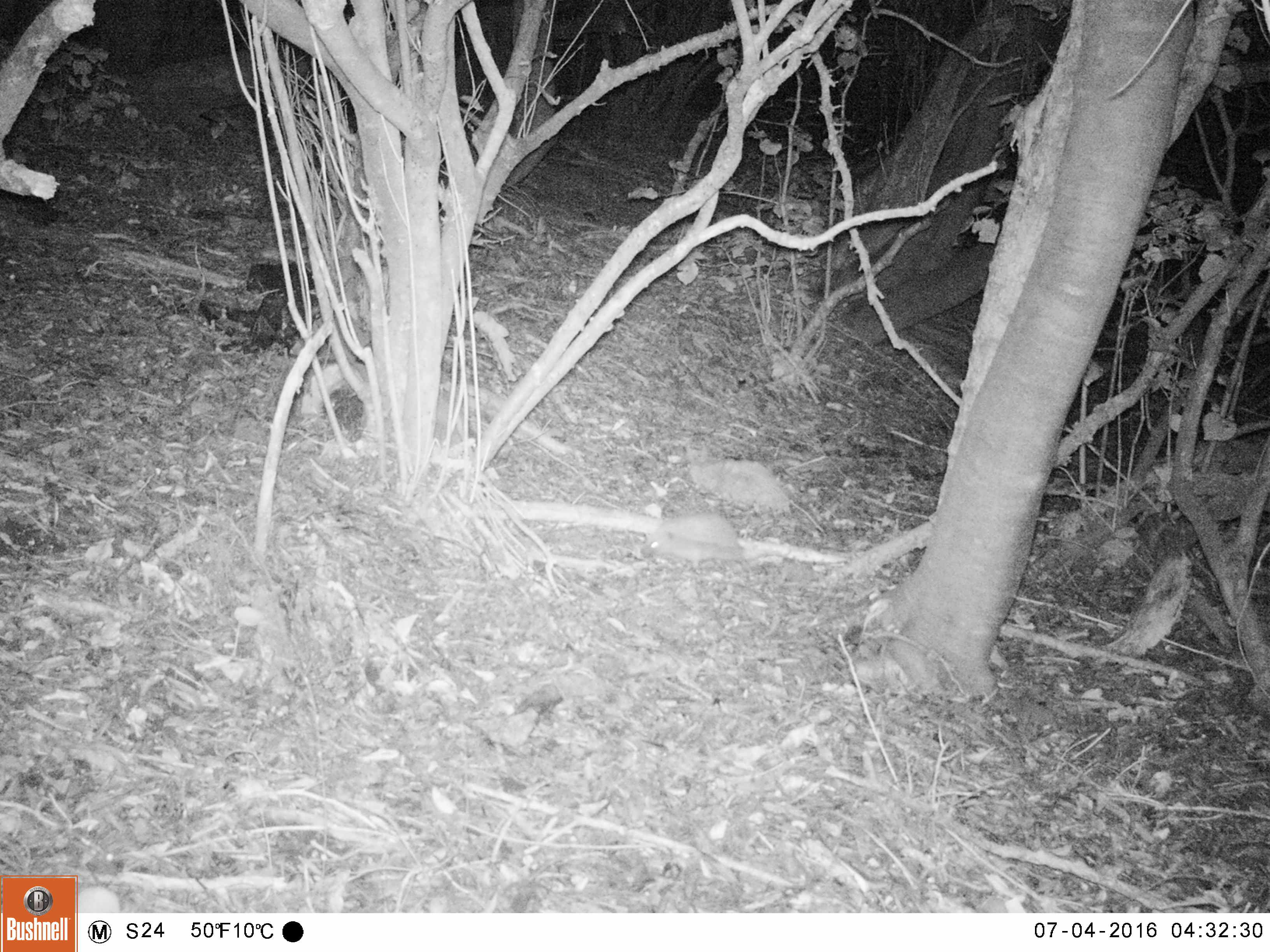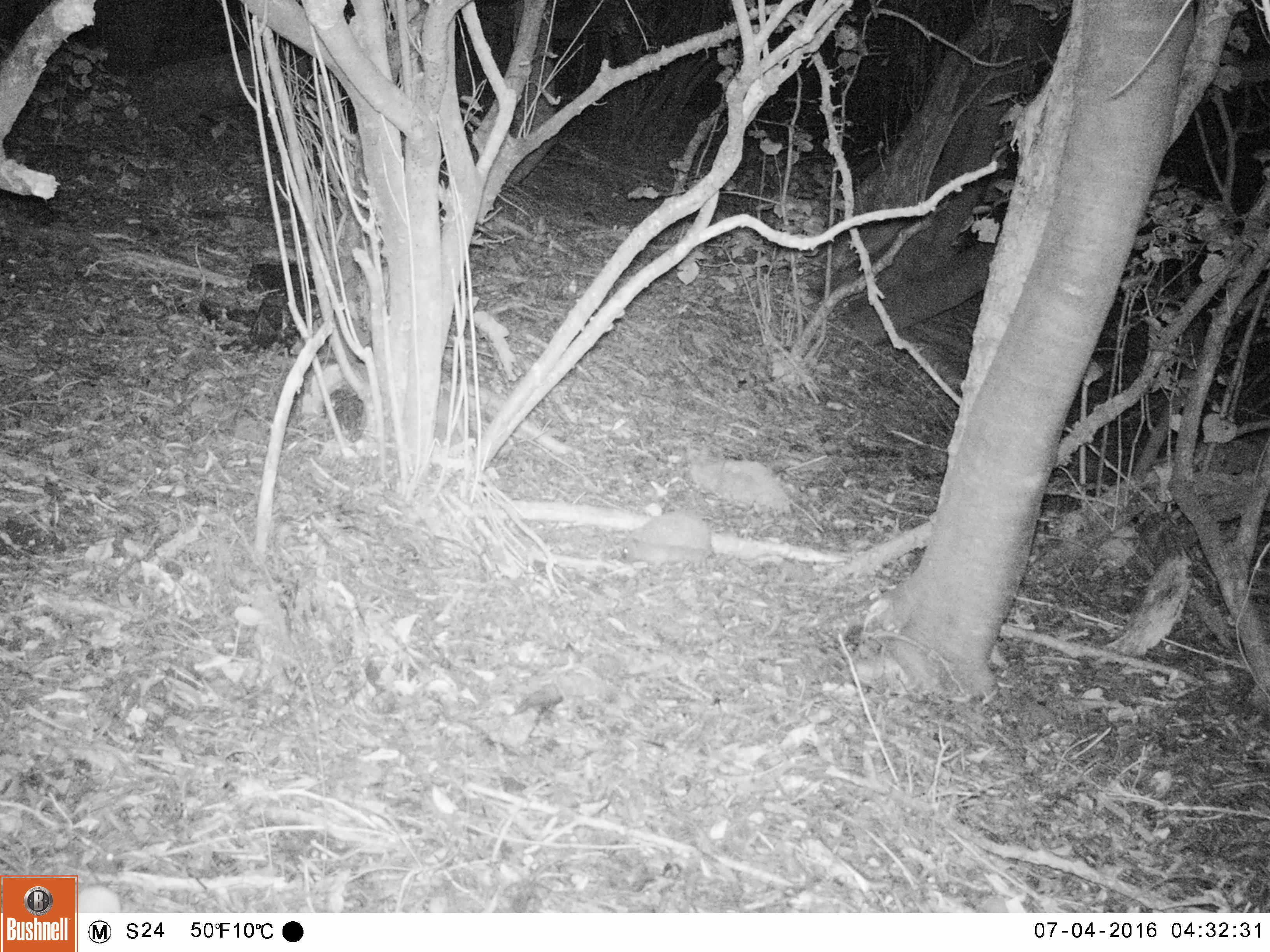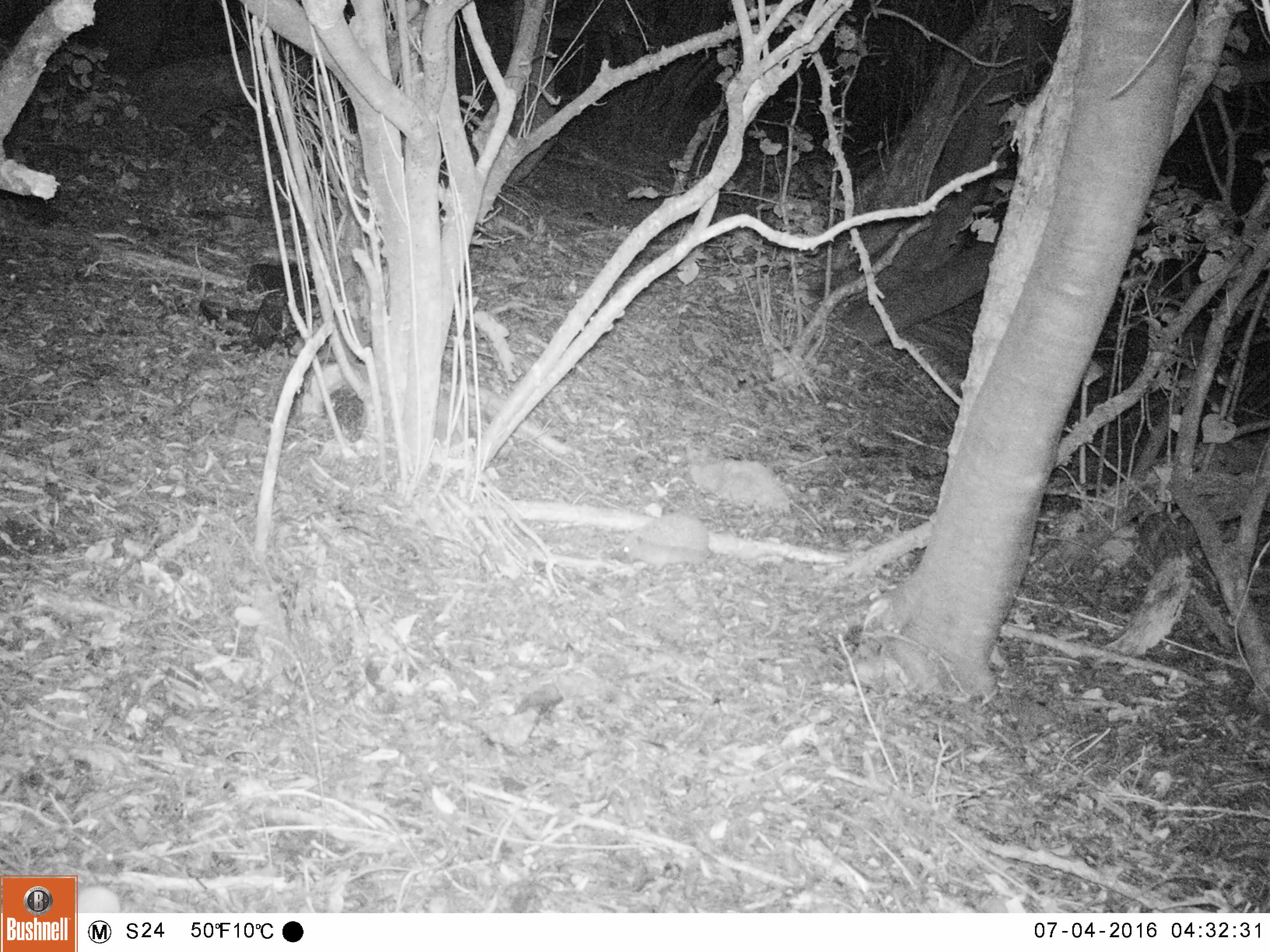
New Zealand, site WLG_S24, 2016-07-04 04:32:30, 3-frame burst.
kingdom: Animalia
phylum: Chordata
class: Mammalia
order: Eulipotyphla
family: Erinaceidae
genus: Erinaceus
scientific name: Erinaceus europaeus europaeus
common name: european hedgehog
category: hedgehog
Hedgehog (european hedgehog) (Erinaceus europaeus europaeus).